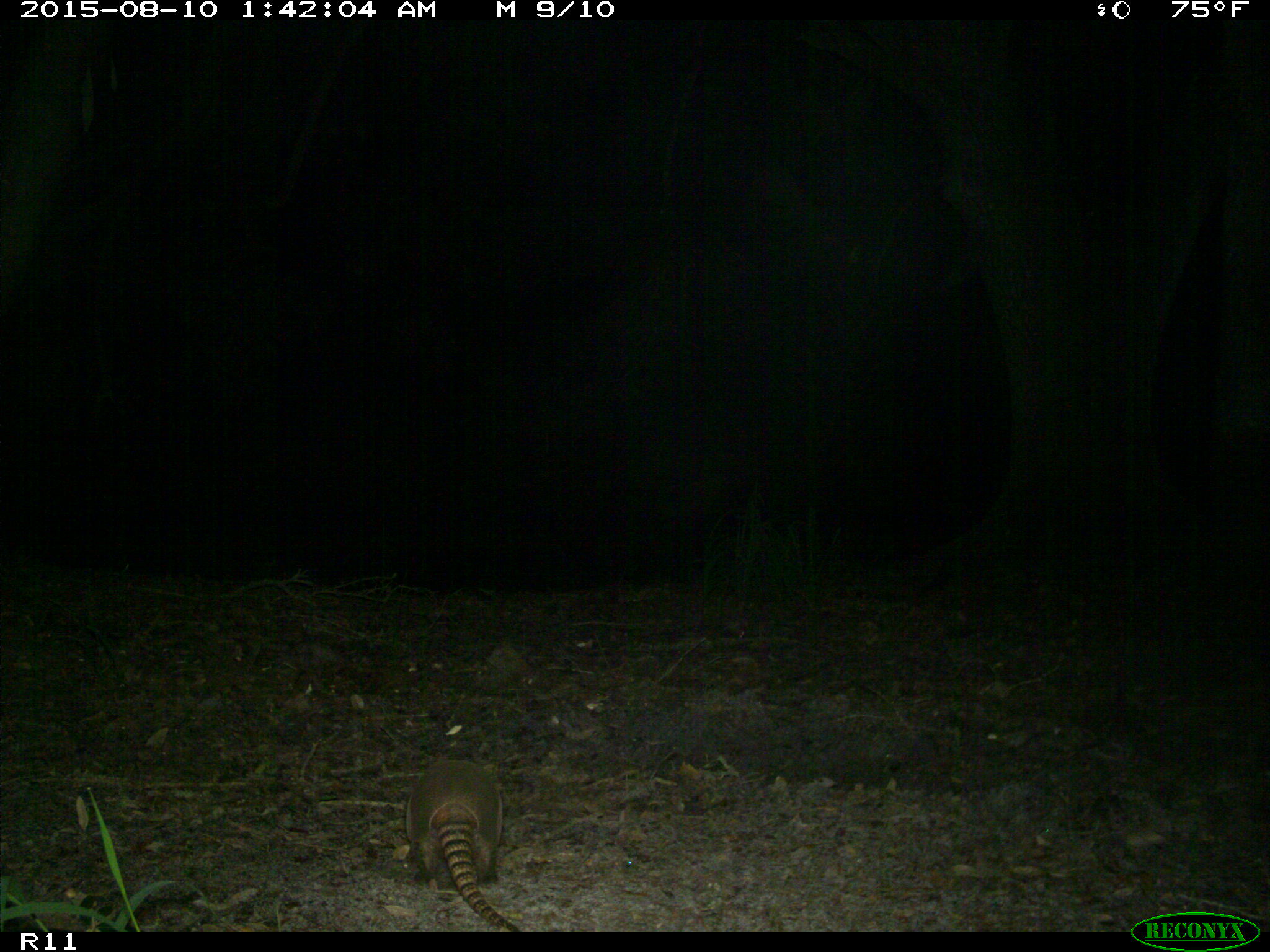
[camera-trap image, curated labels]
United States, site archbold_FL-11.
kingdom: Animalia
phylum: Chordata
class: Mammalia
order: Cingulata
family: Dasypodidae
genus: Dasypus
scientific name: Dasypus novemcinctus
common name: nine-banded armadillo